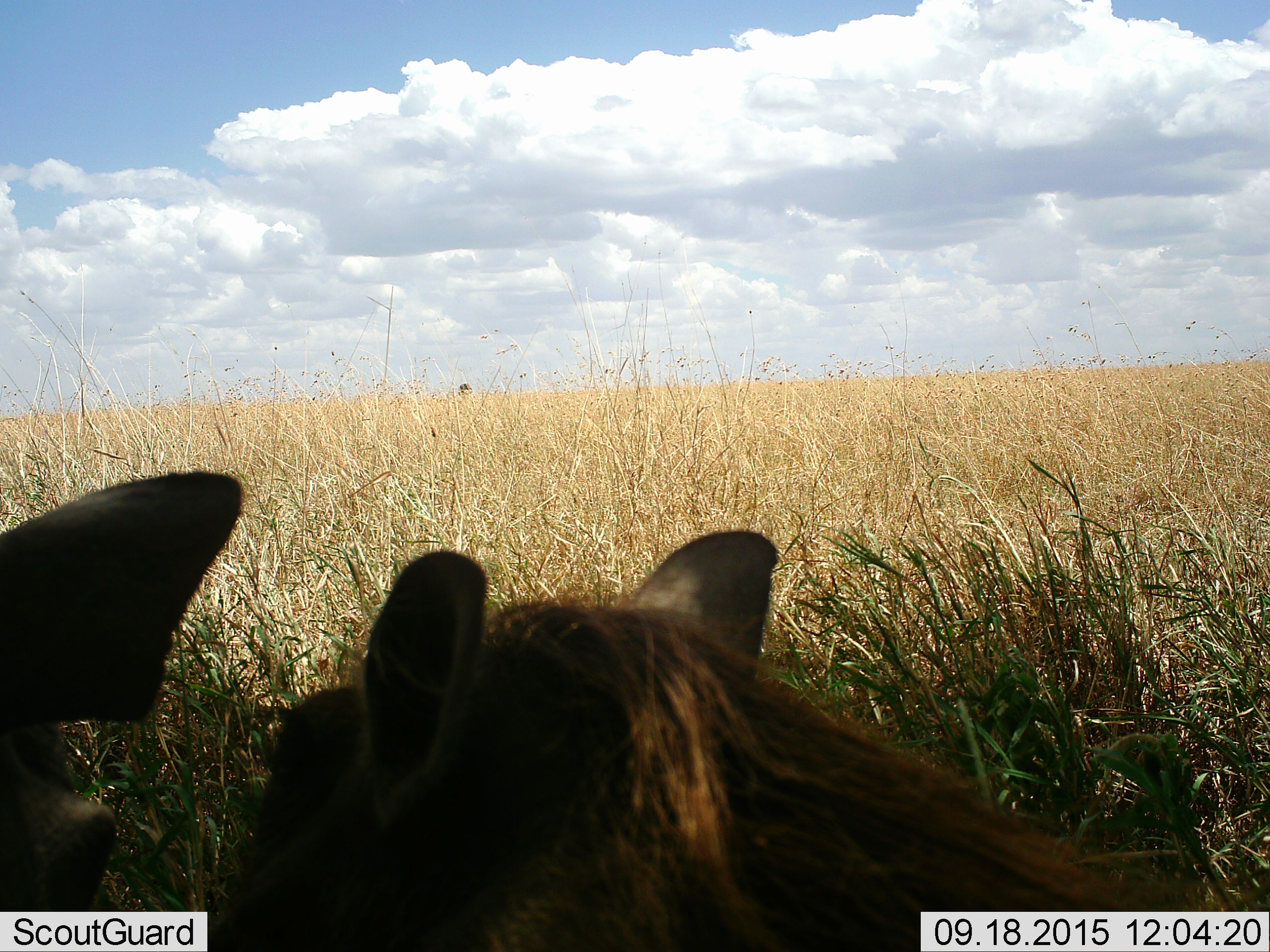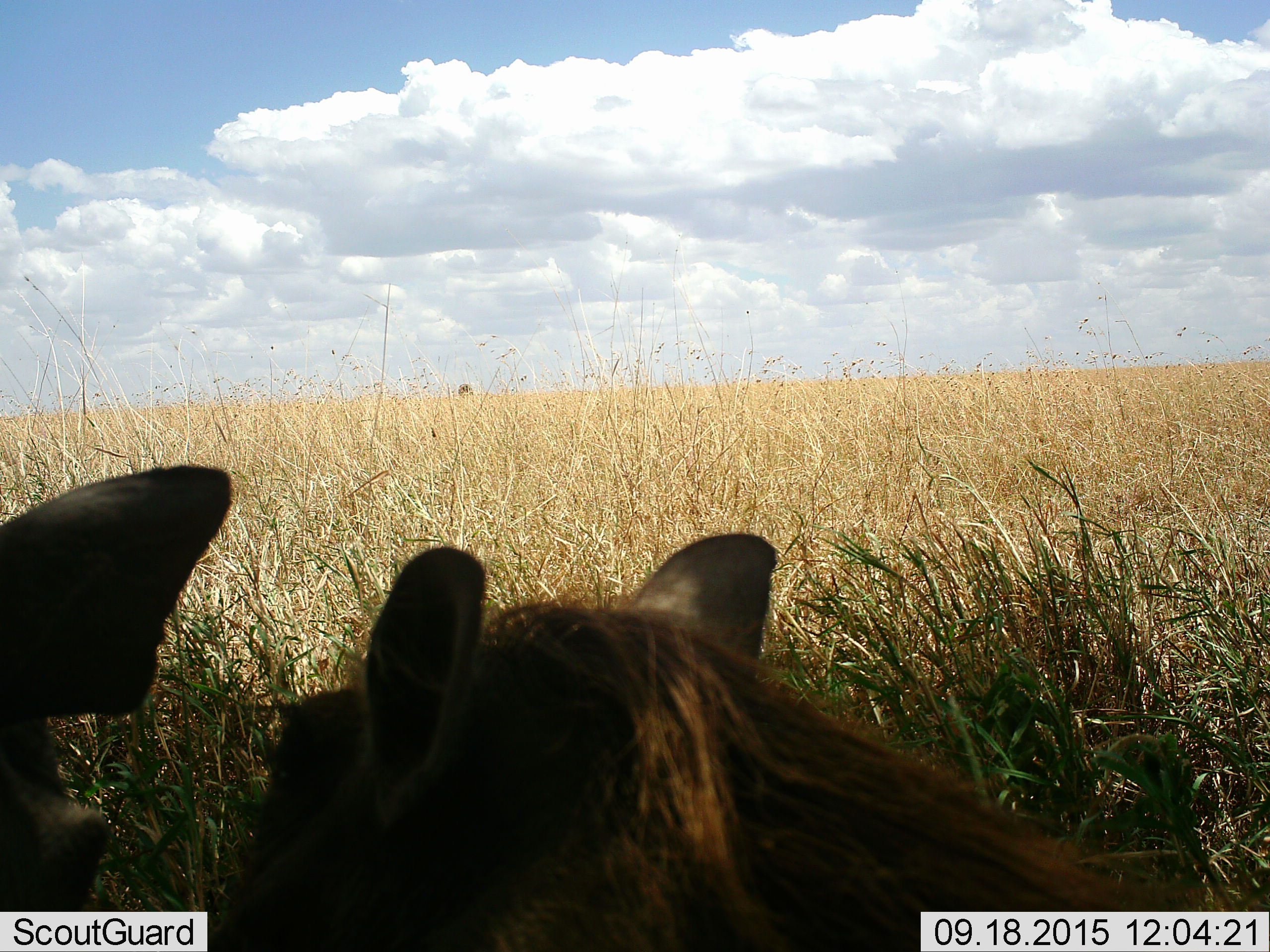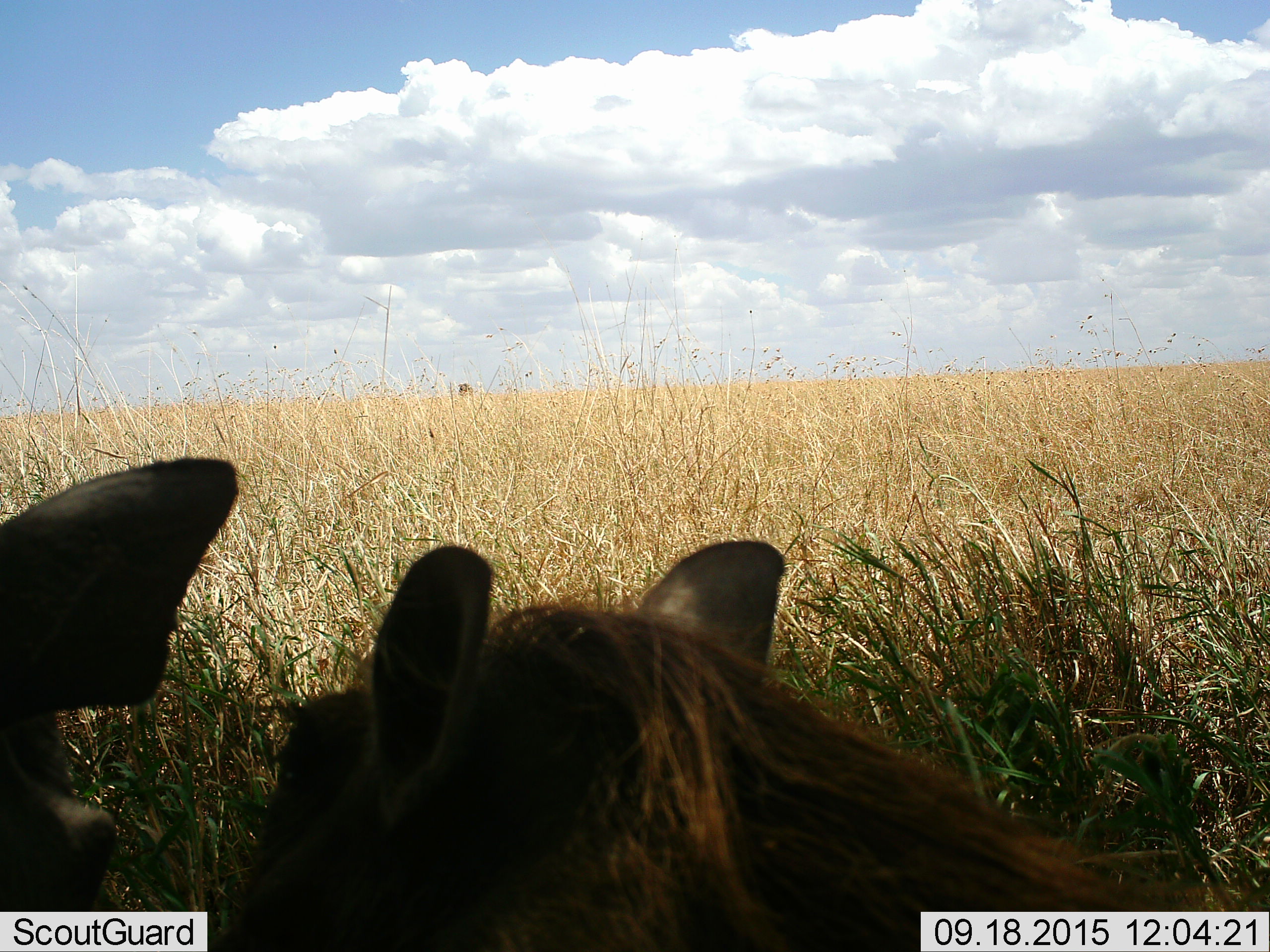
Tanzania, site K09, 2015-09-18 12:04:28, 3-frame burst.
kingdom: Animalia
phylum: Chordata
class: Mammalia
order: Artiodactyla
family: Suidae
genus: Phacochoerus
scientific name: Phacochoerus africanus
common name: warthog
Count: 2.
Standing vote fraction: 40%.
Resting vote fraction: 60%.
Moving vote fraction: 0%.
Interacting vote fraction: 0%.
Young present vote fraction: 0%.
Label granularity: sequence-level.